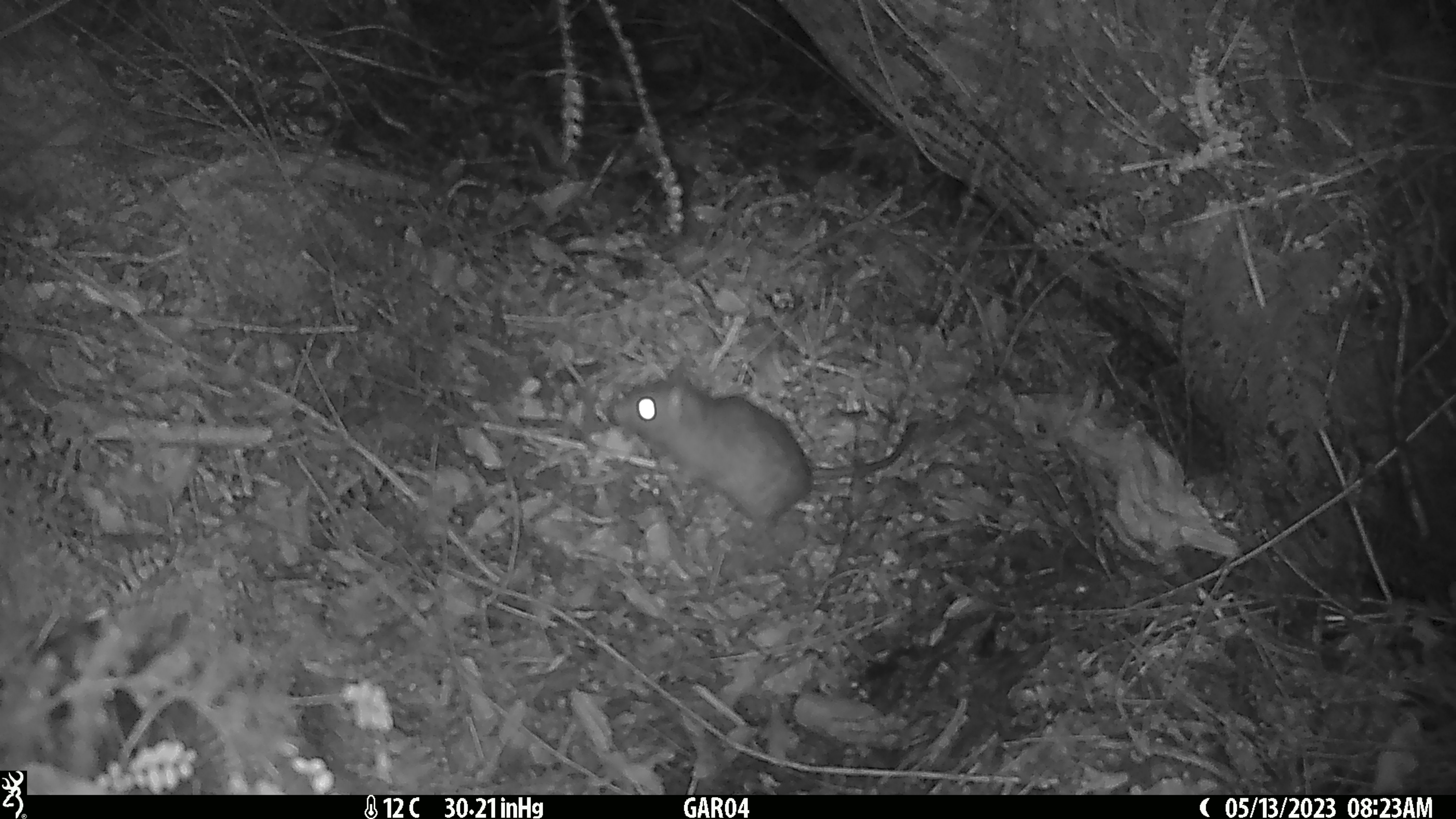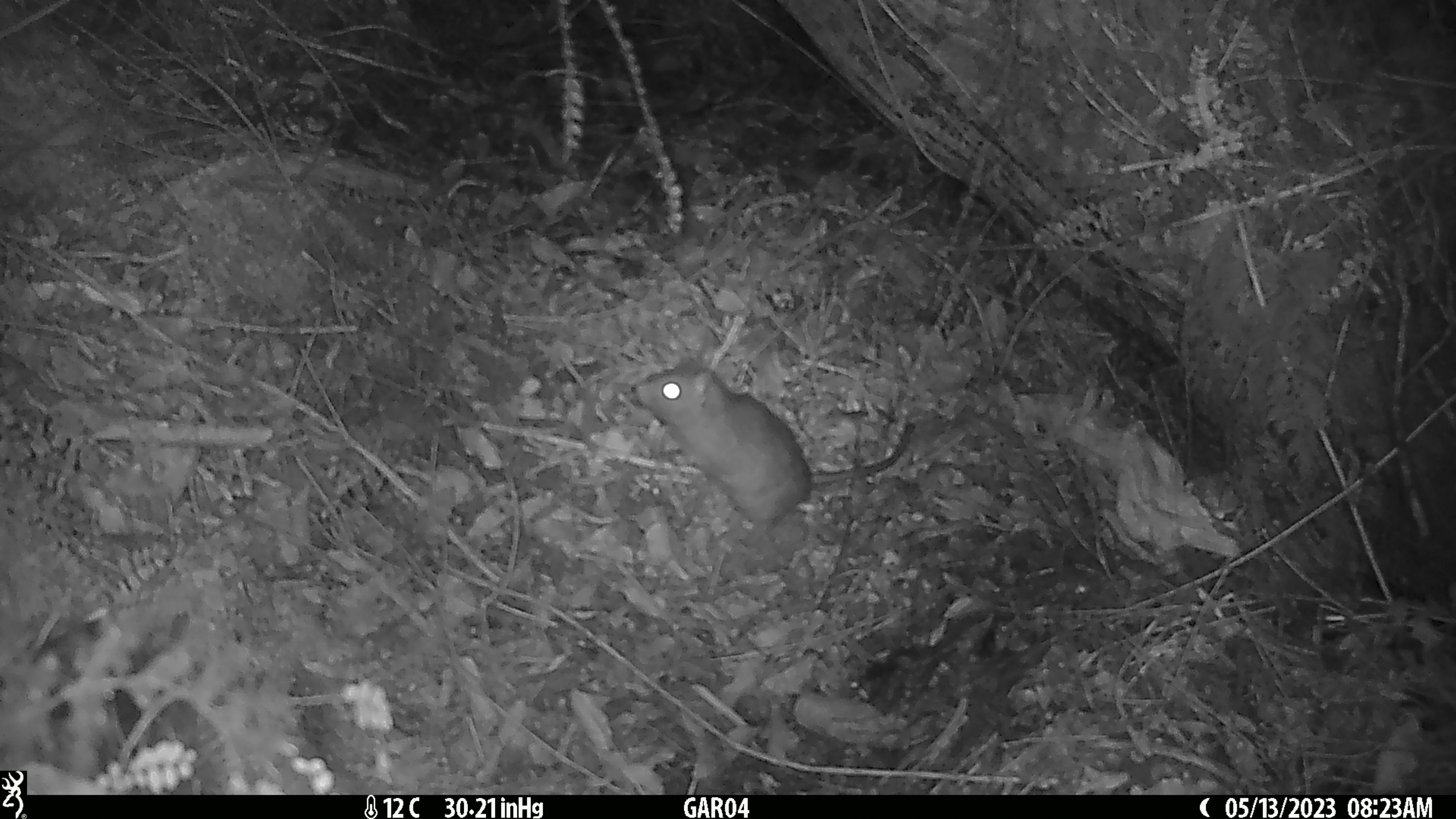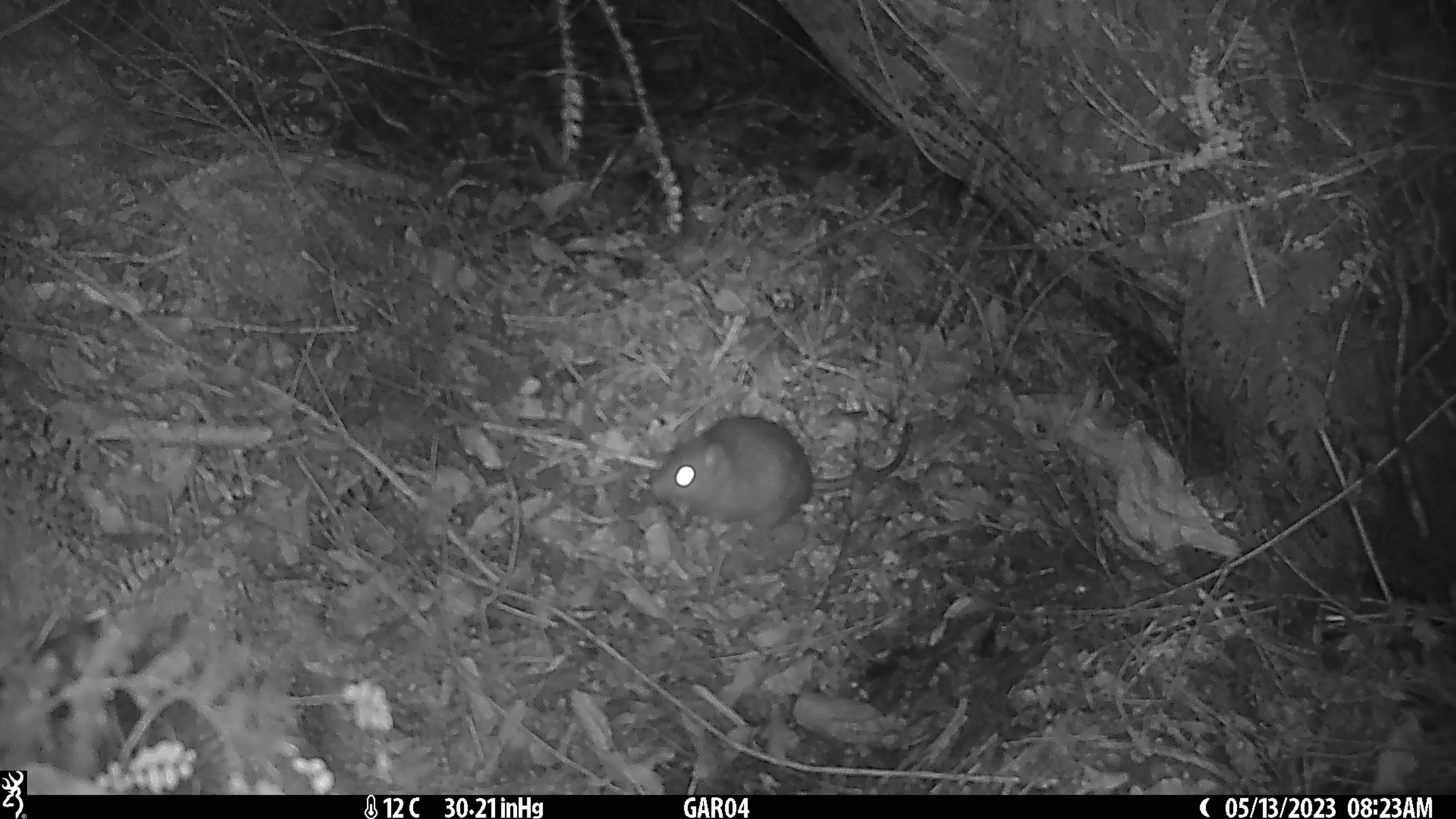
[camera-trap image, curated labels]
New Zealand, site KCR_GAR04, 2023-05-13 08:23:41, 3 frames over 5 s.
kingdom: Animalia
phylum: Chordata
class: Mammalia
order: Rodentia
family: Muridae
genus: Rattus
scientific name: Rattus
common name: rat